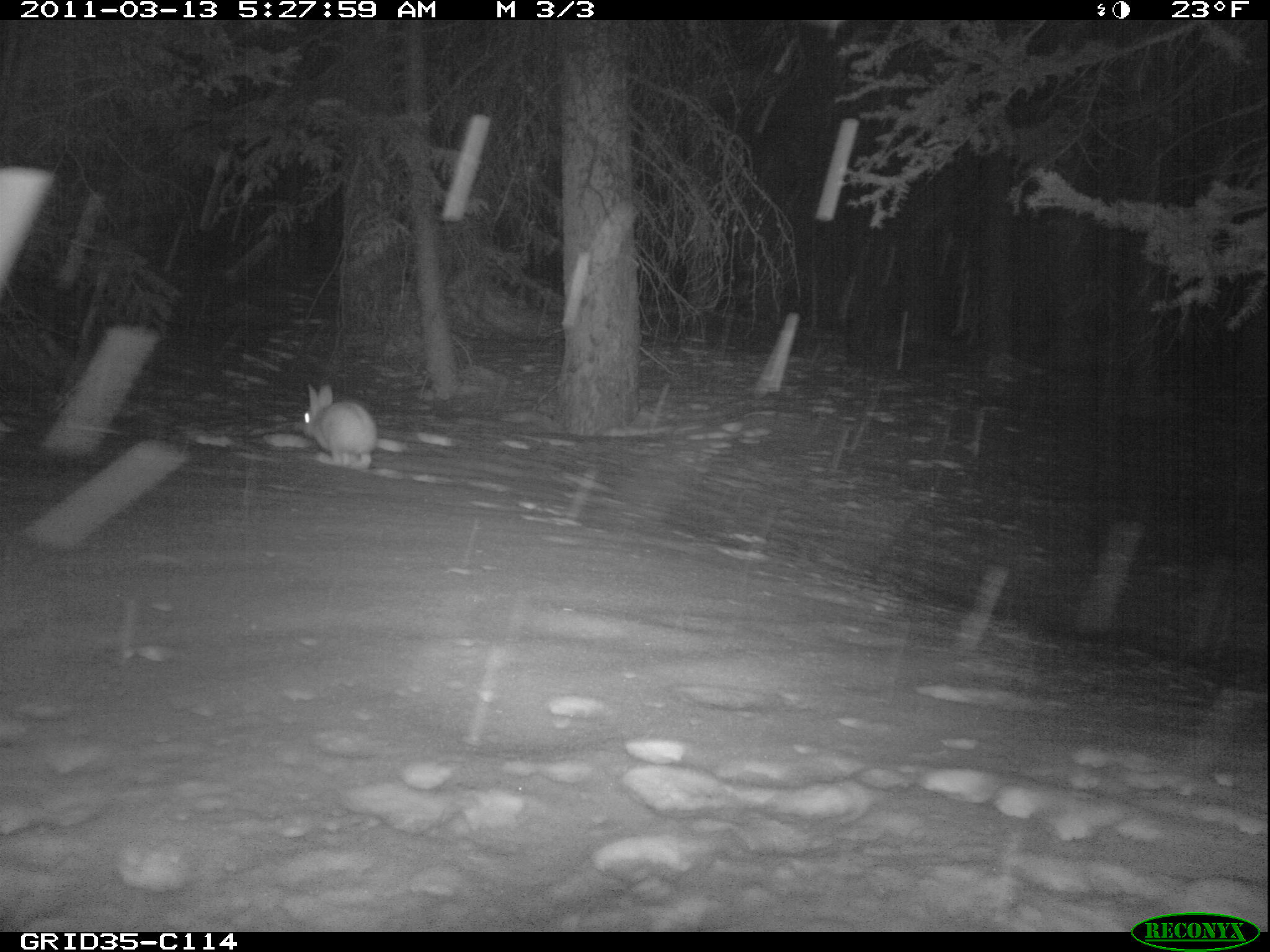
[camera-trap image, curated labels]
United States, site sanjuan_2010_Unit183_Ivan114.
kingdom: Animalia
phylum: Chordata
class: Mammalia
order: Lagomorpha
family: Leporidae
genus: Lepus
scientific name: Lepus americanus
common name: snowshoe hare